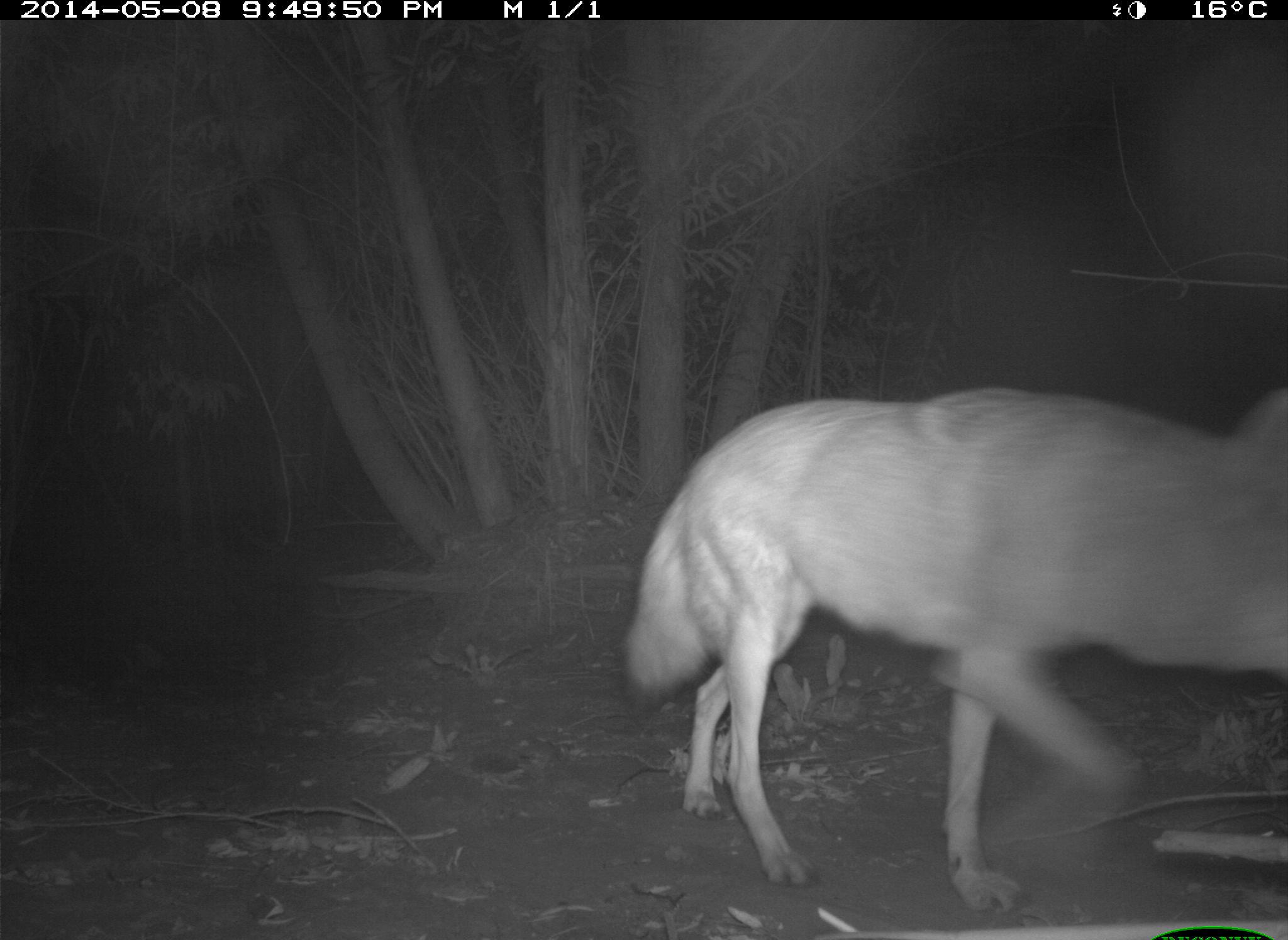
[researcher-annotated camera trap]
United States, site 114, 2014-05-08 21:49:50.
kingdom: Animalia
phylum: Chordata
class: Mammalia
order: Carnivora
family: Canidae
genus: Canis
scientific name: Canis latrans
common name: coyote